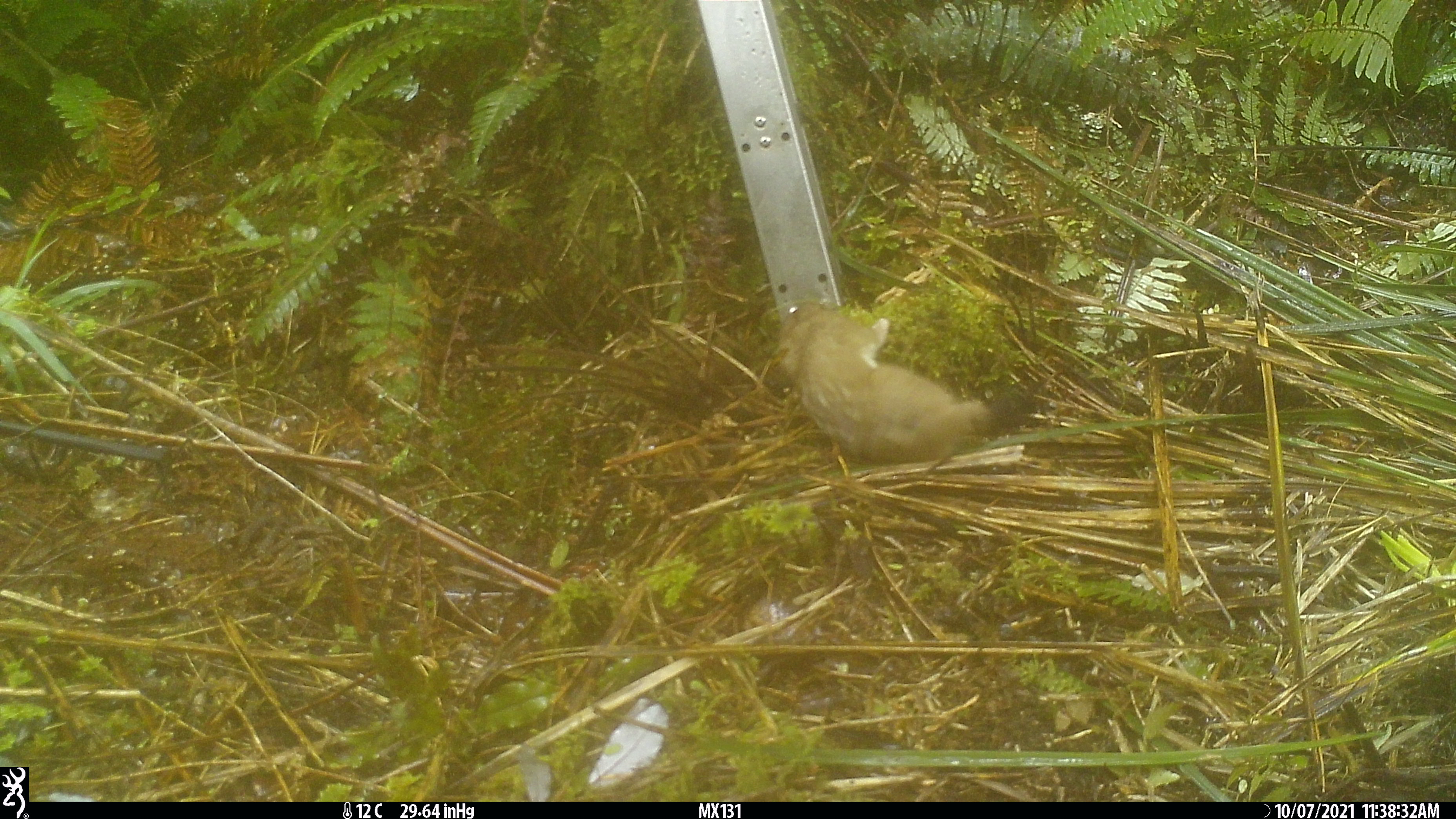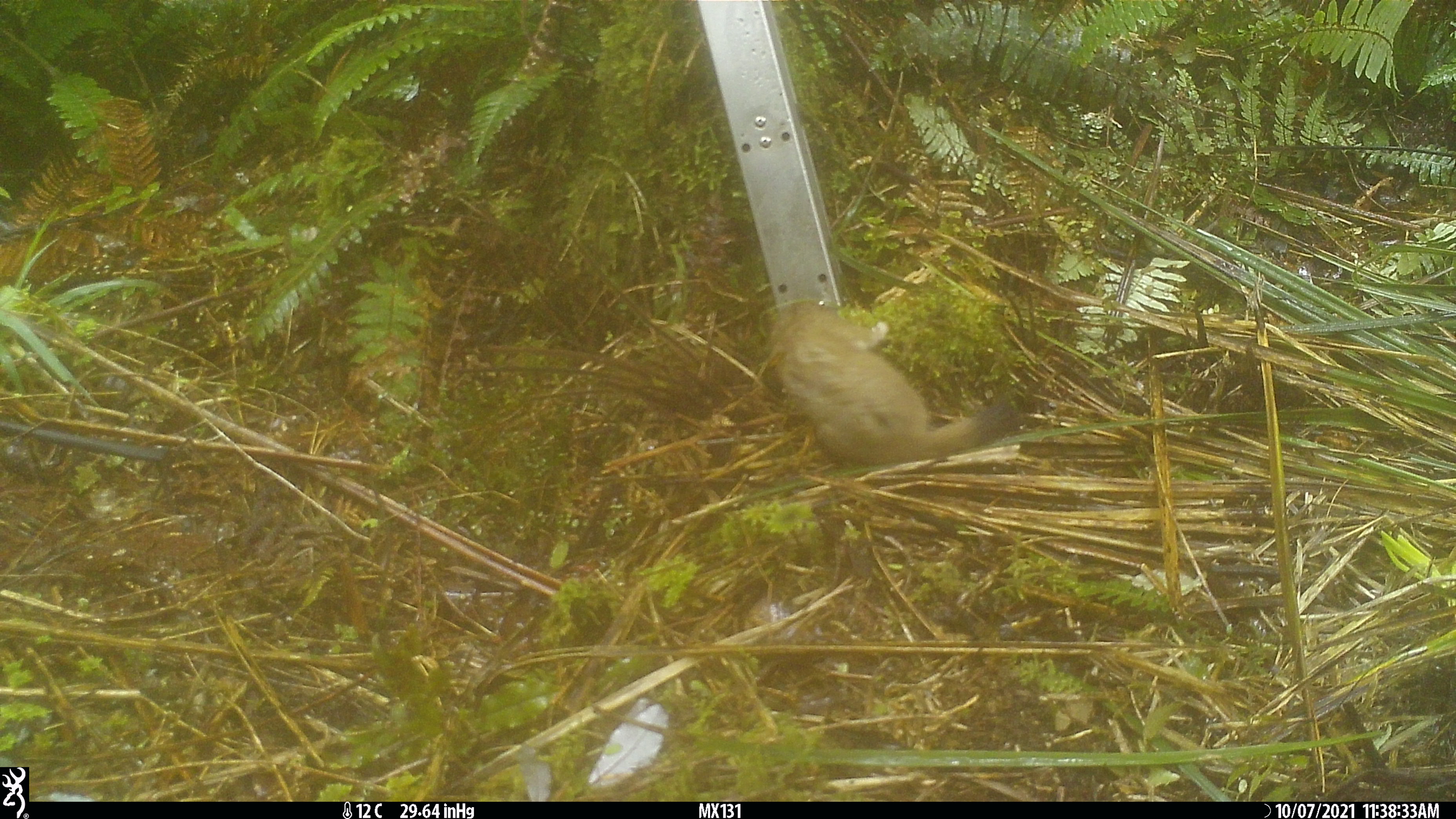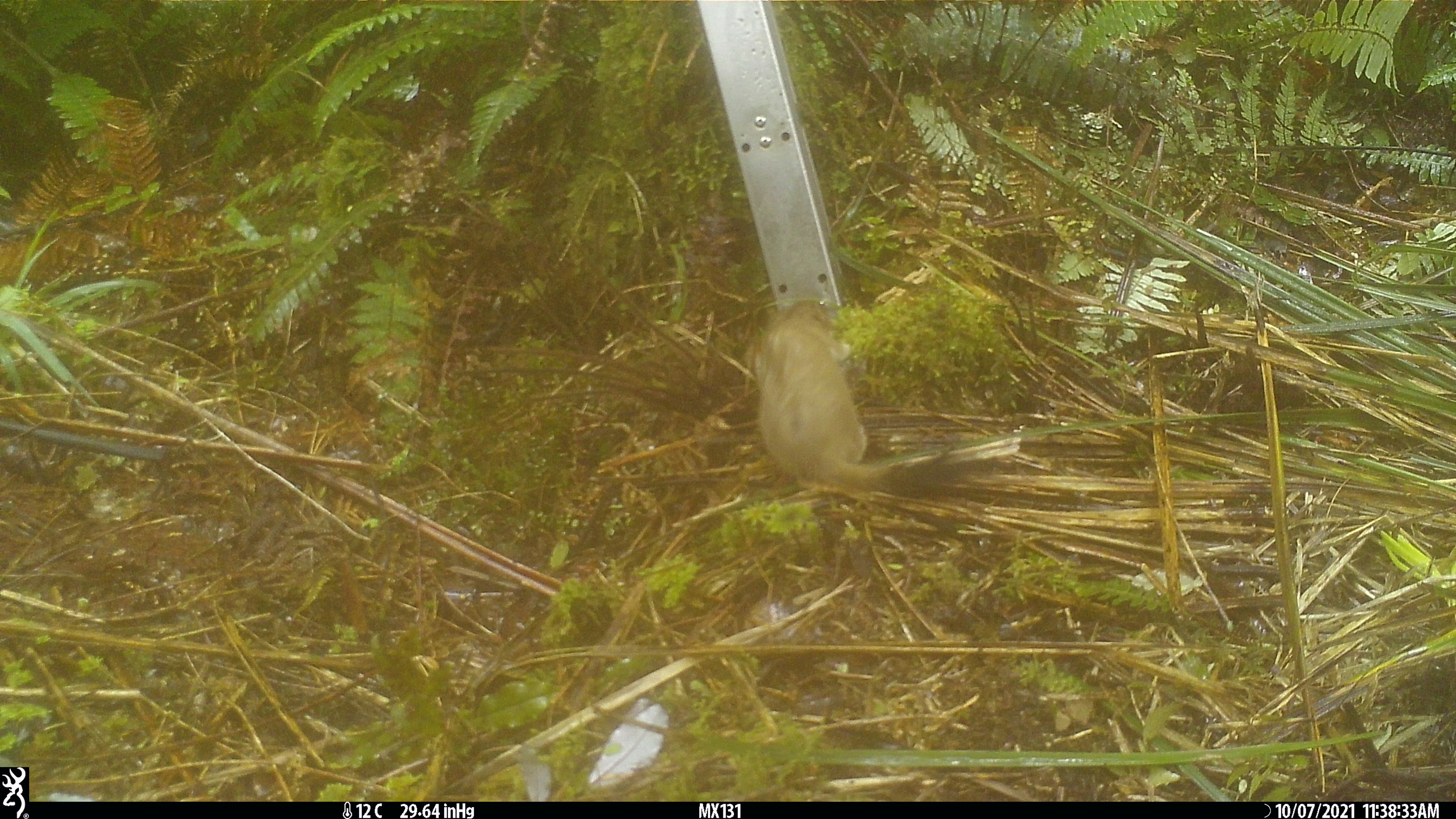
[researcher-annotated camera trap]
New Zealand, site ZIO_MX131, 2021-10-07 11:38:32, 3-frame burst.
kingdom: Animalia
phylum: Chordata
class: Mammalia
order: Carnivora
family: Mustelidae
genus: Mustela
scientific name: Mustela erminea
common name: stoat